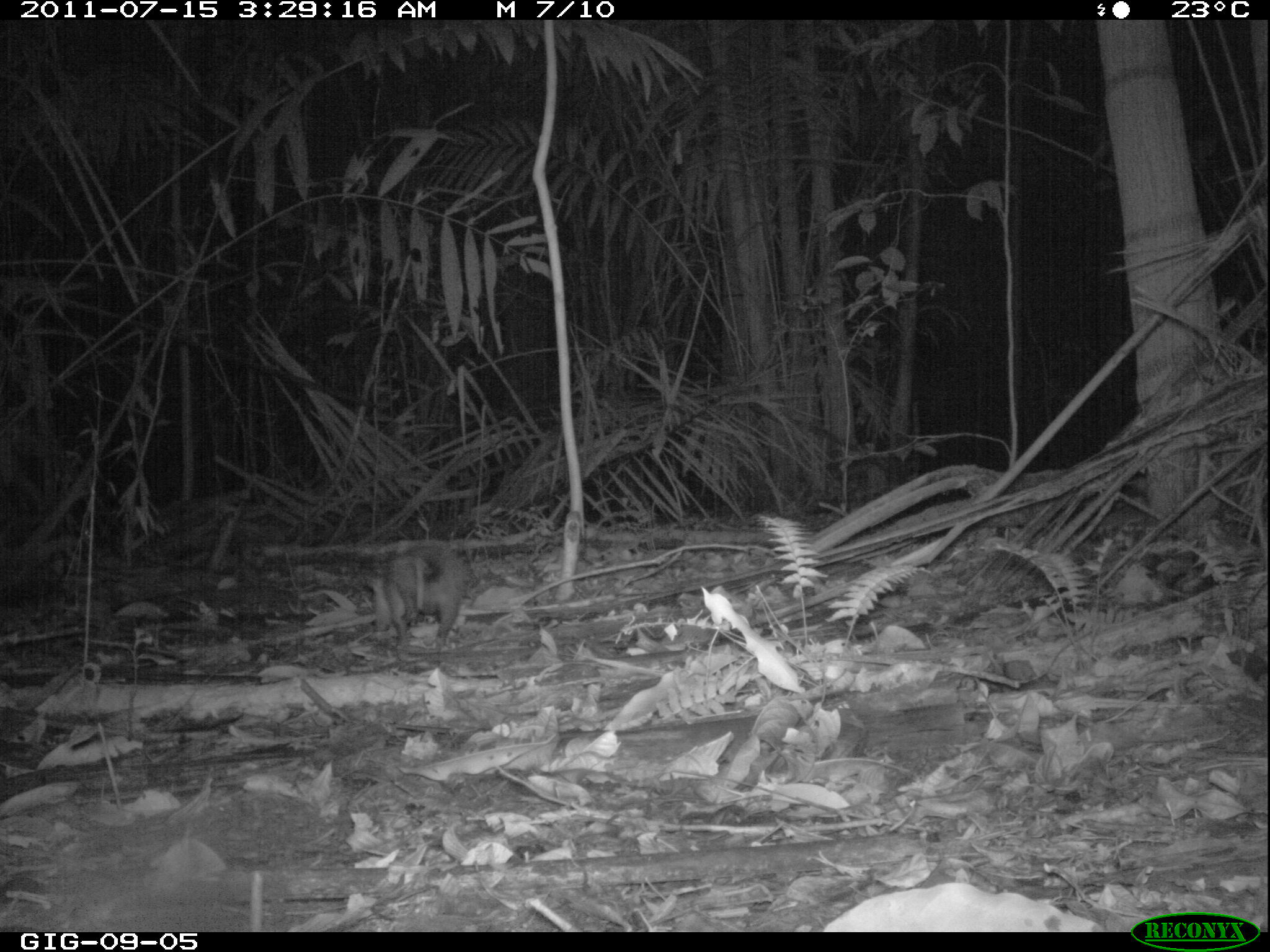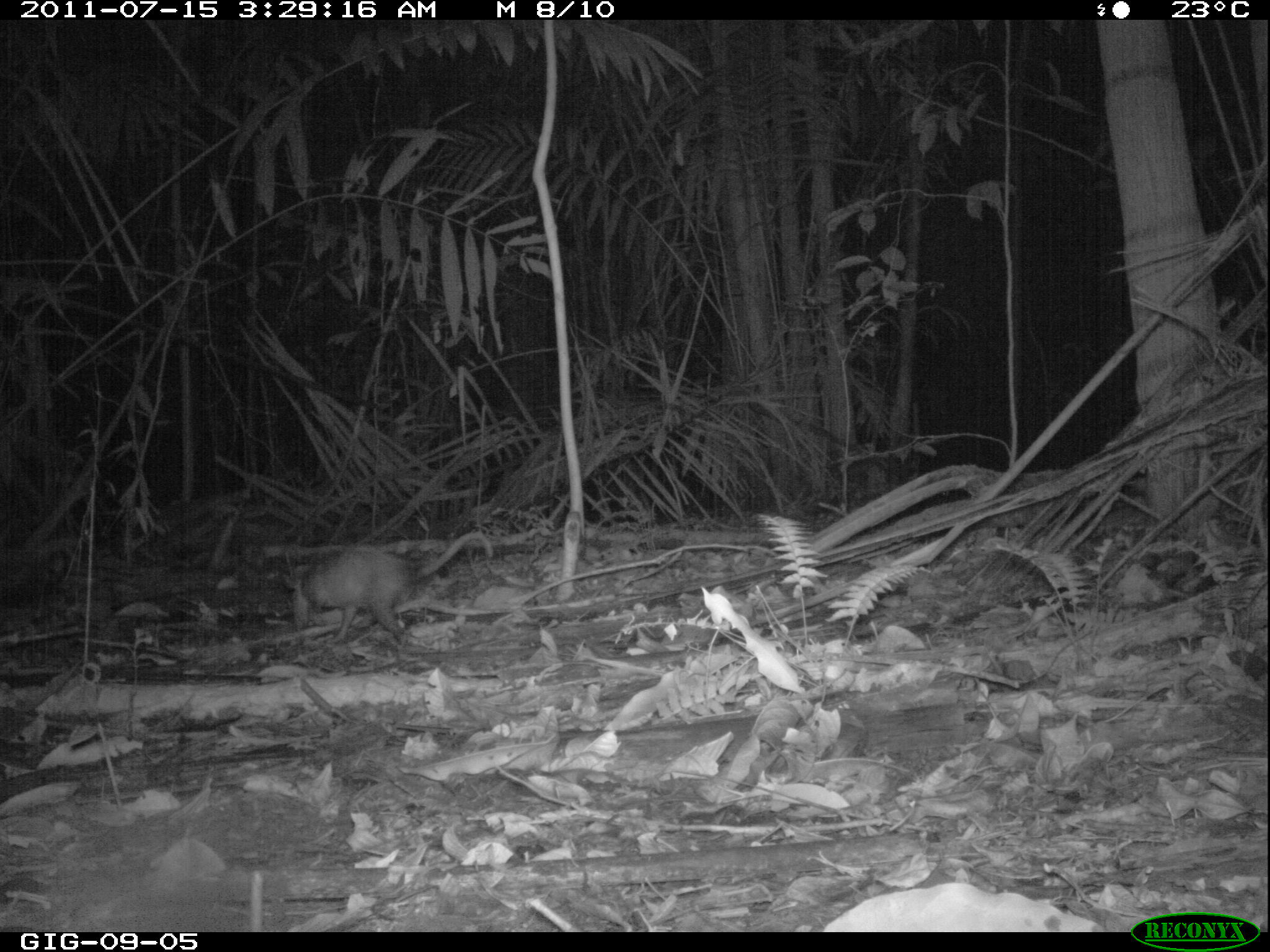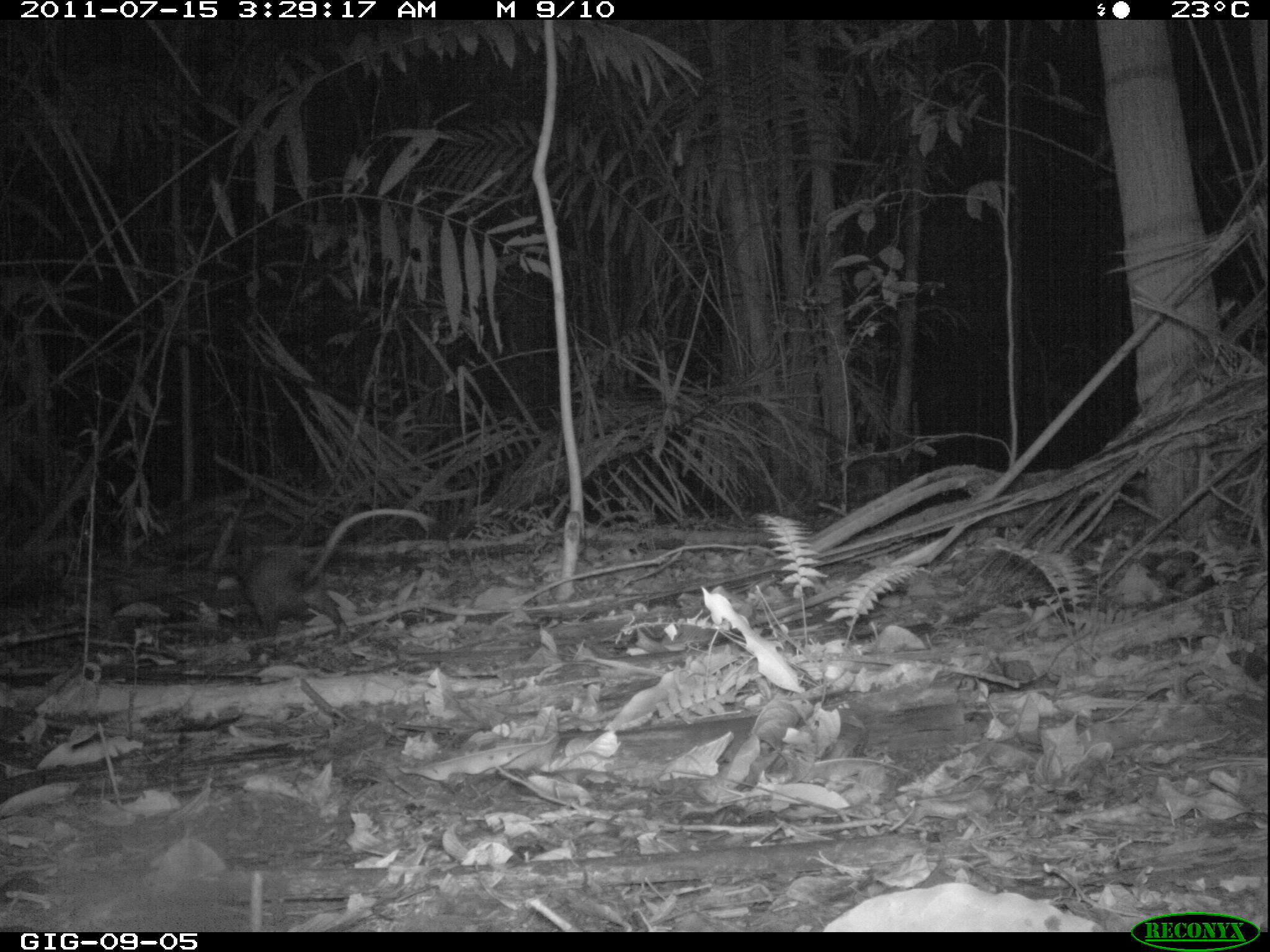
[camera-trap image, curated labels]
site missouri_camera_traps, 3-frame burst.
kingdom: Animalia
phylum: Chordata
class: Mammalia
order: Didelphimorphia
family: Didelphidae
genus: Didelphis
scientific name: Didelphis marsupialis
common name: common opossum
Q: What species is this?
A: Common opossum (Didelphis marsupialis).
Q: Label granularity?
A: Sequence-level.